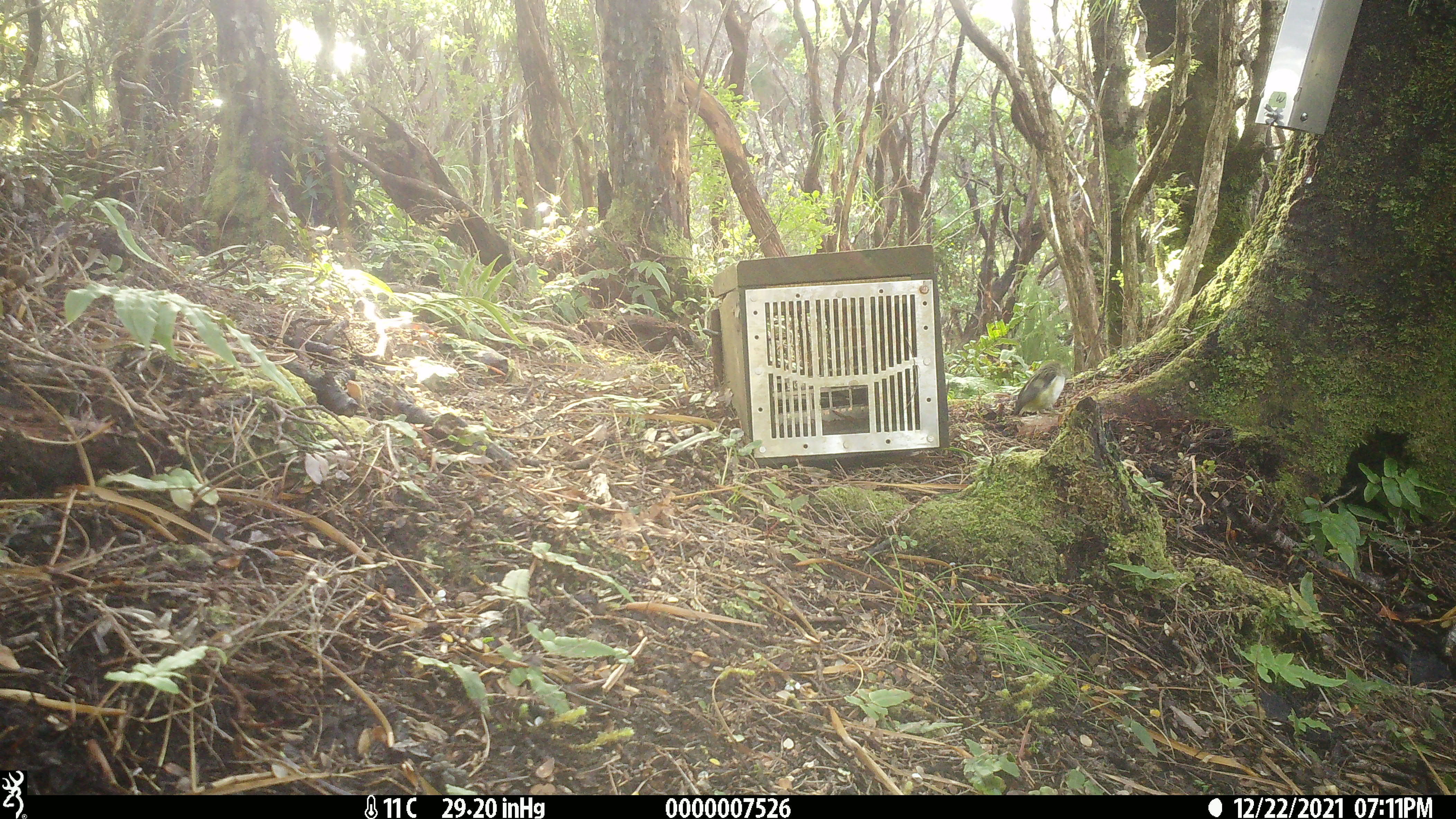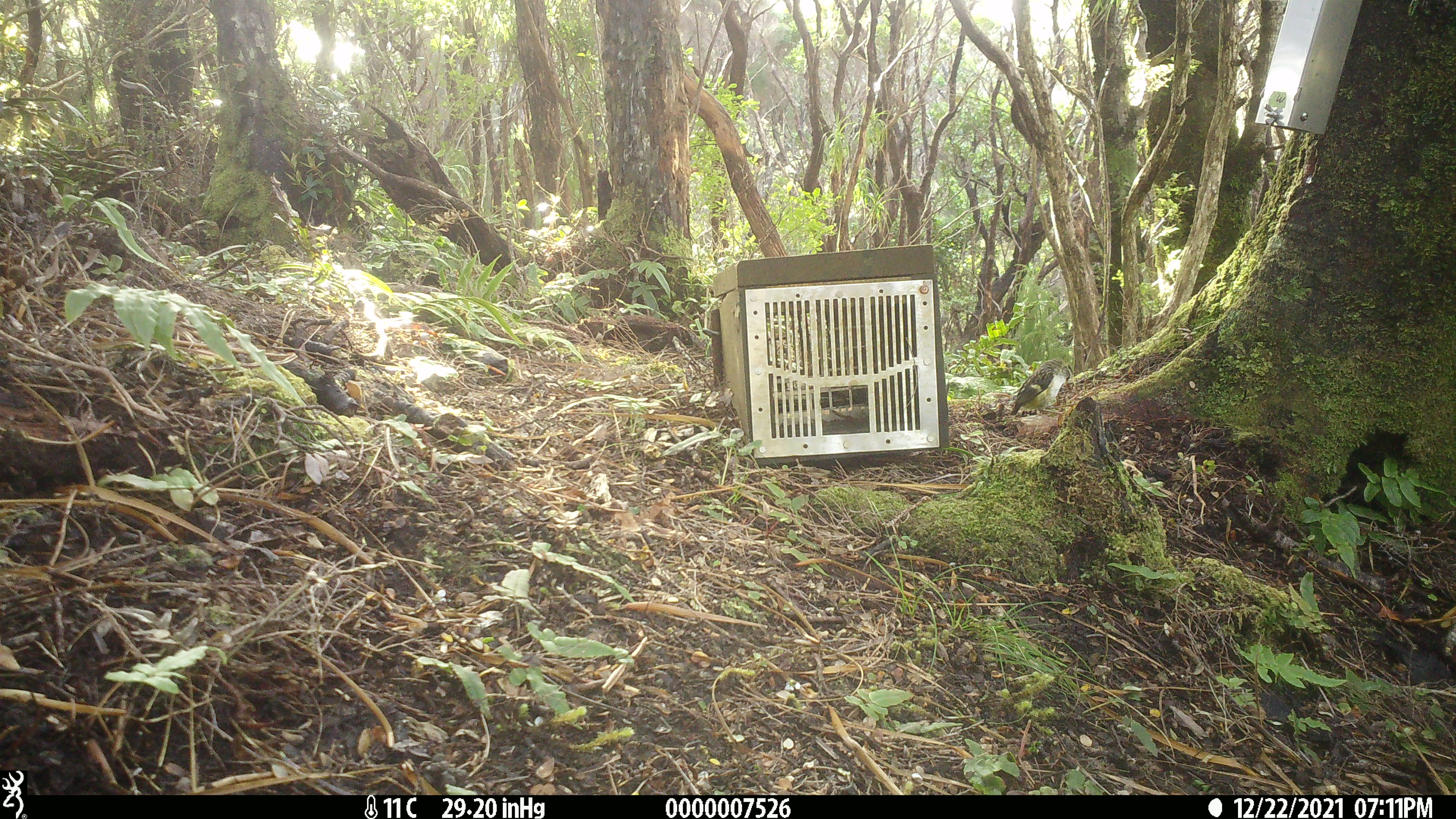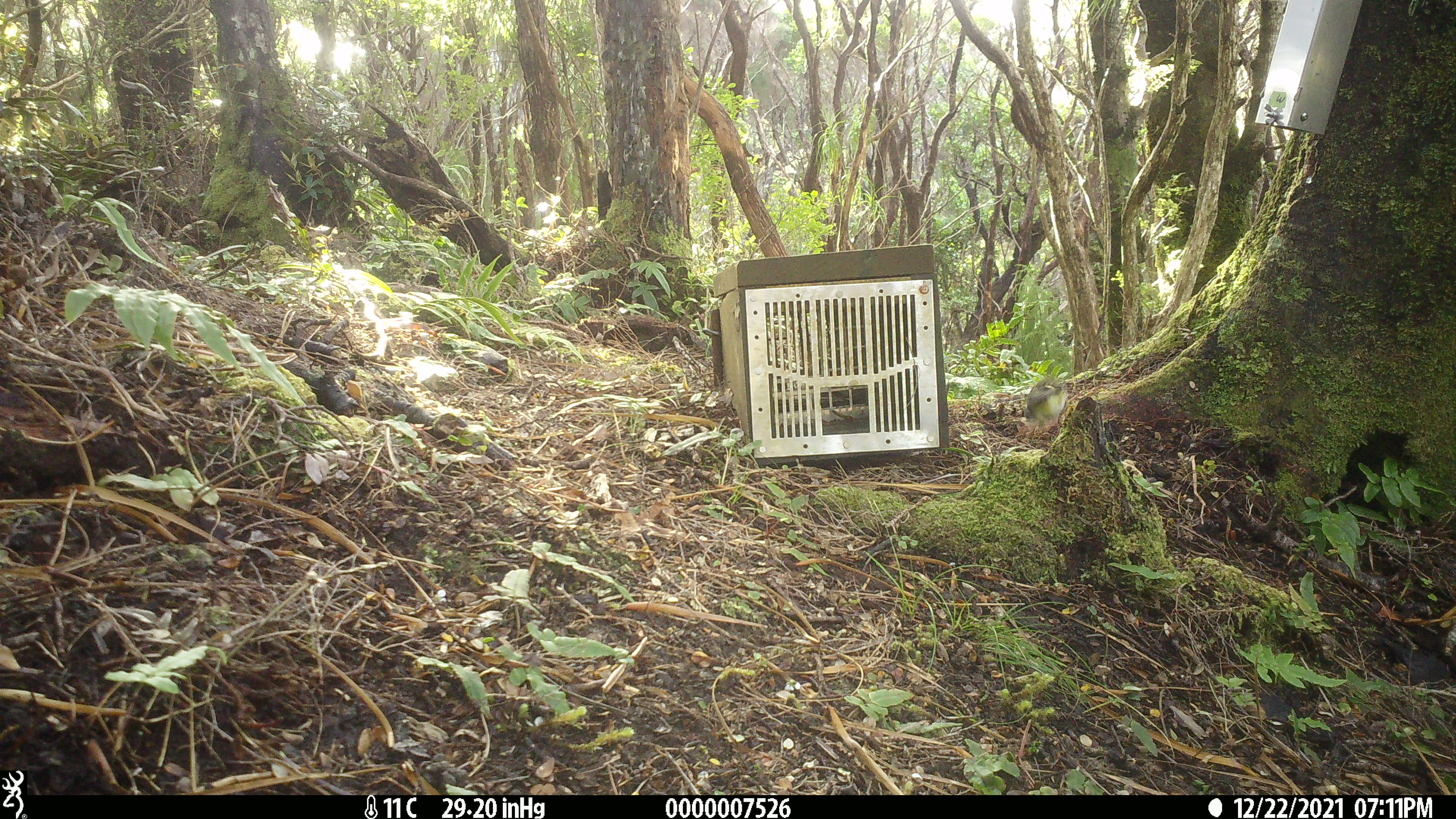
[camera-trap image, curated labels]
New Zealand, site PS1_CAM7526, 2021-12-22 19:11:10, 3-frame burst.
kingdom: Animalia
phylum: Chordata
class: Aves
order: Passeriformes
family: Acanthisittidae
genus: Acanthisitta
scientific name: Acanthisitta chloris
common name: rifleman